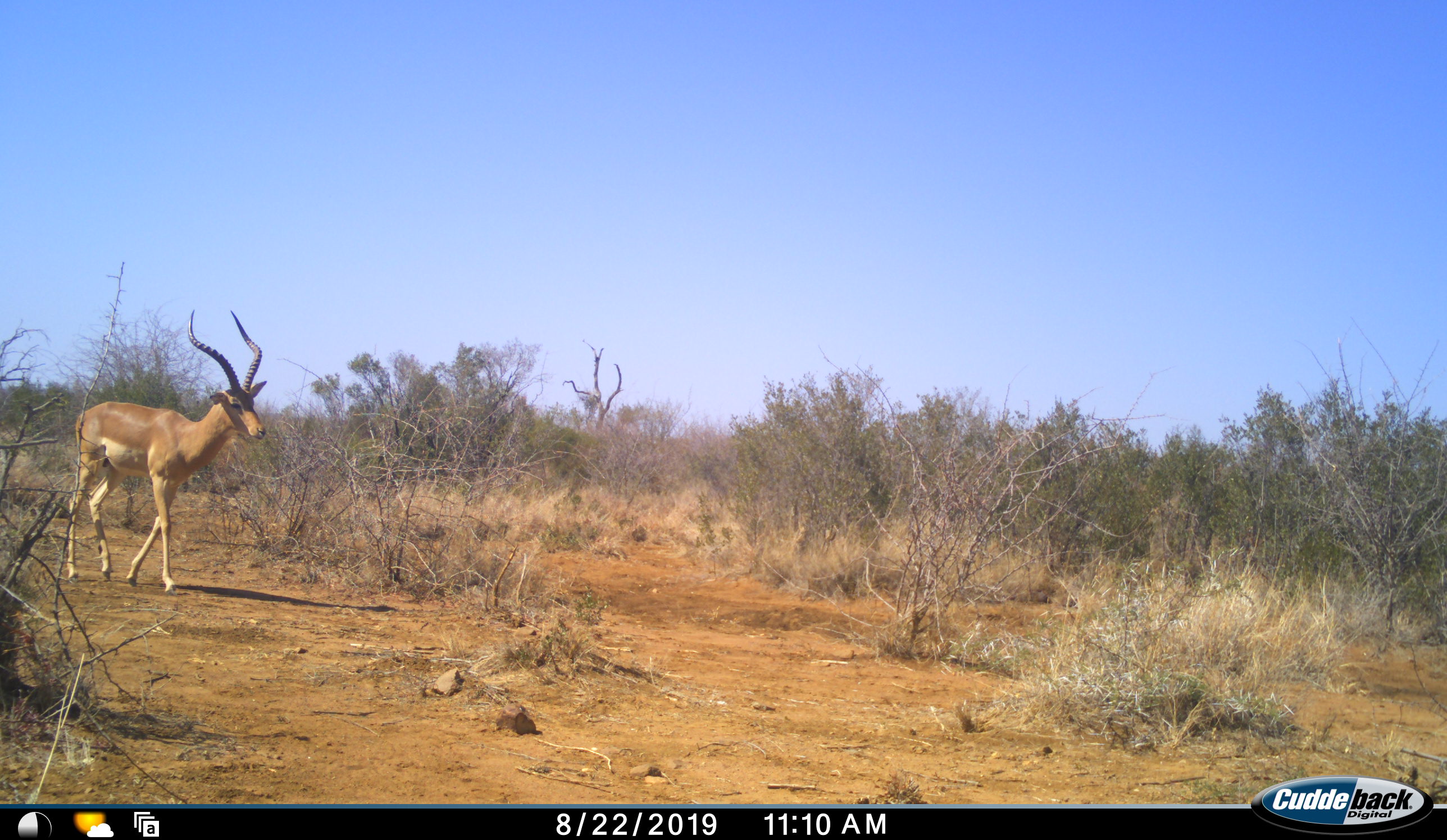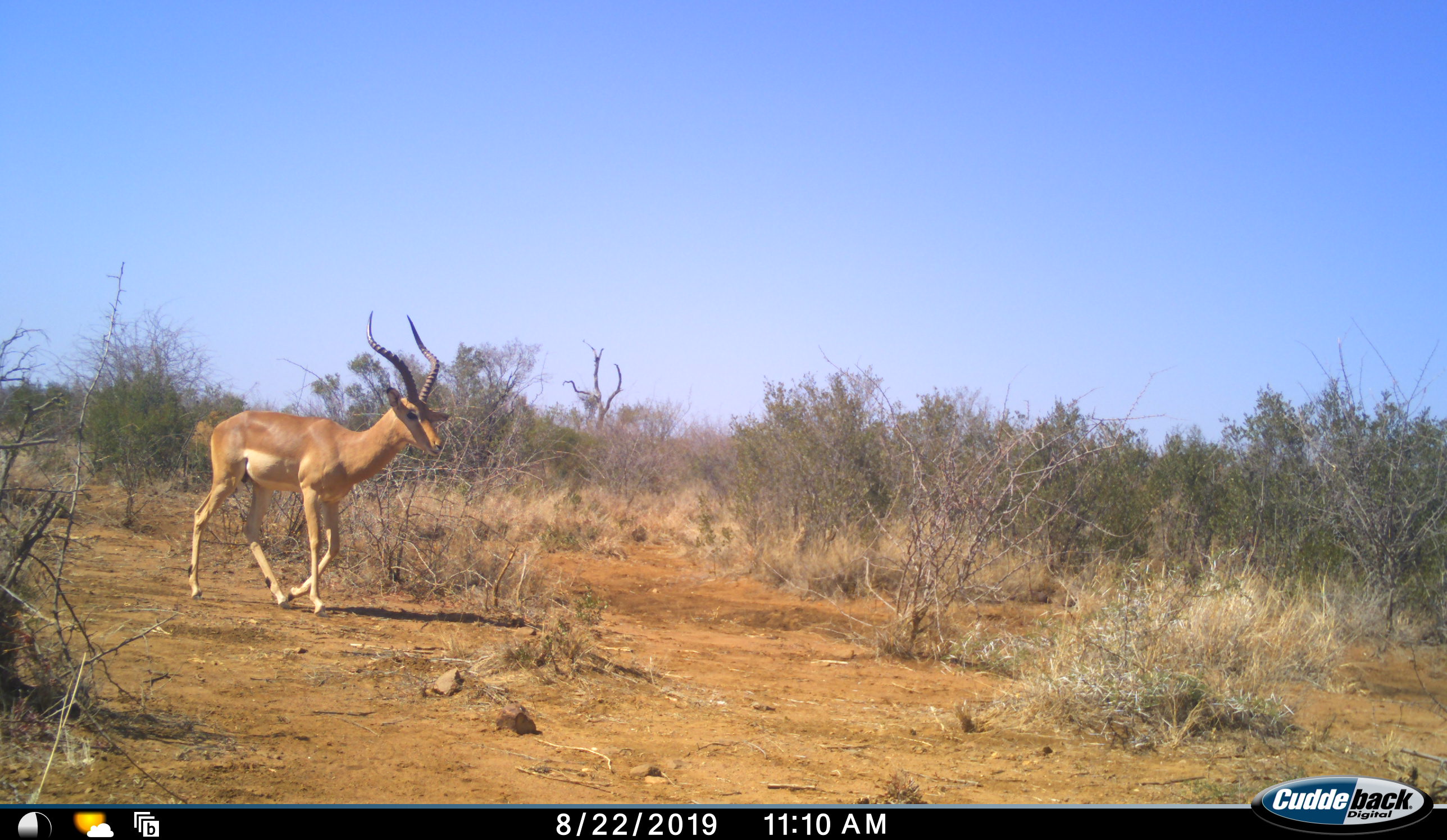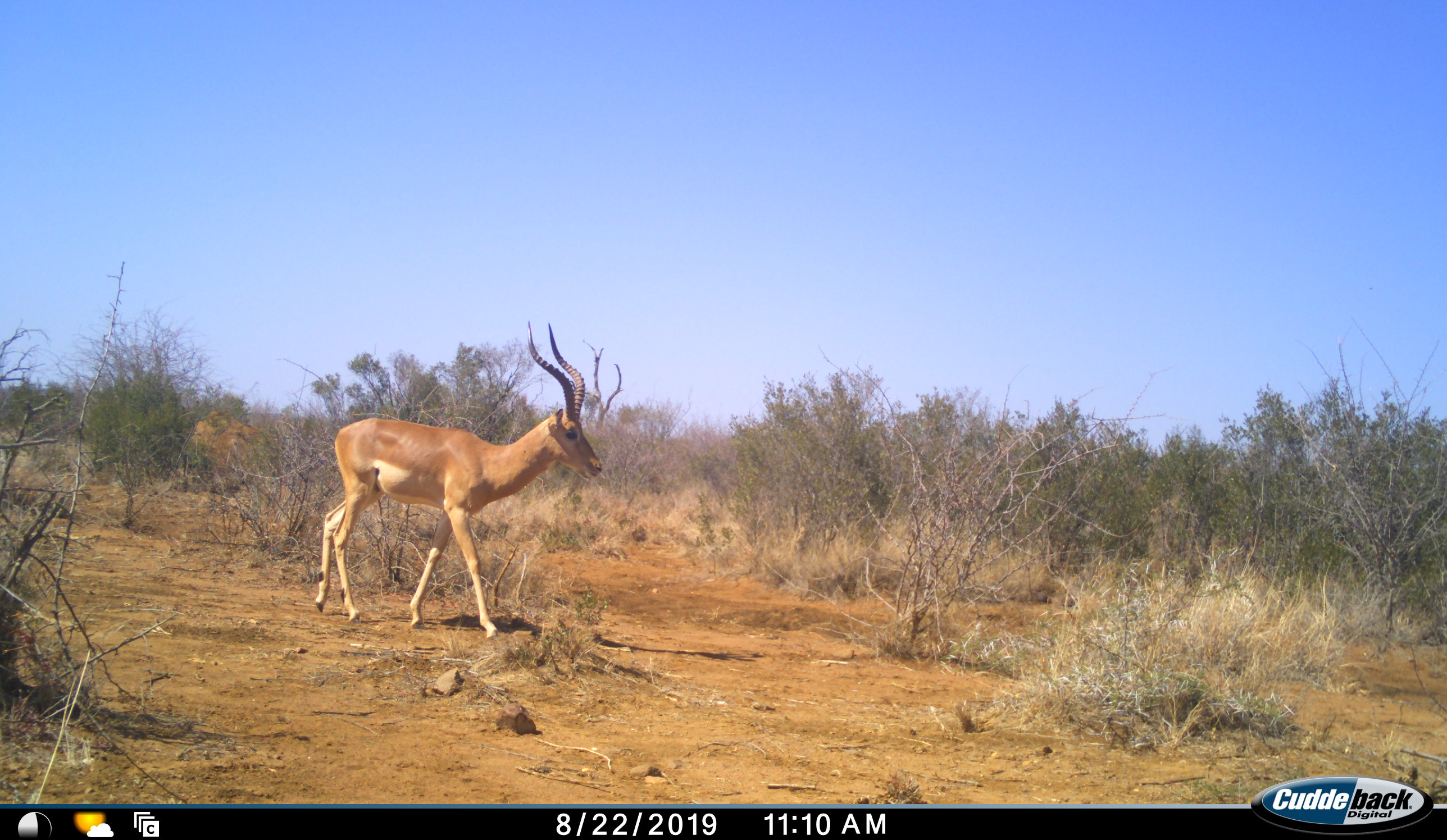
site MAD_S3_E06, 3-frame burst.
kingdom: Animalia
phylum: Chordata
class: Mammalia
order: Artiodactyla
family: Bovidae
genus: Aepyceros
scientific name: Aepyceros melampus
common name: impala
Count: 1.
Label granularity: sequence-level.